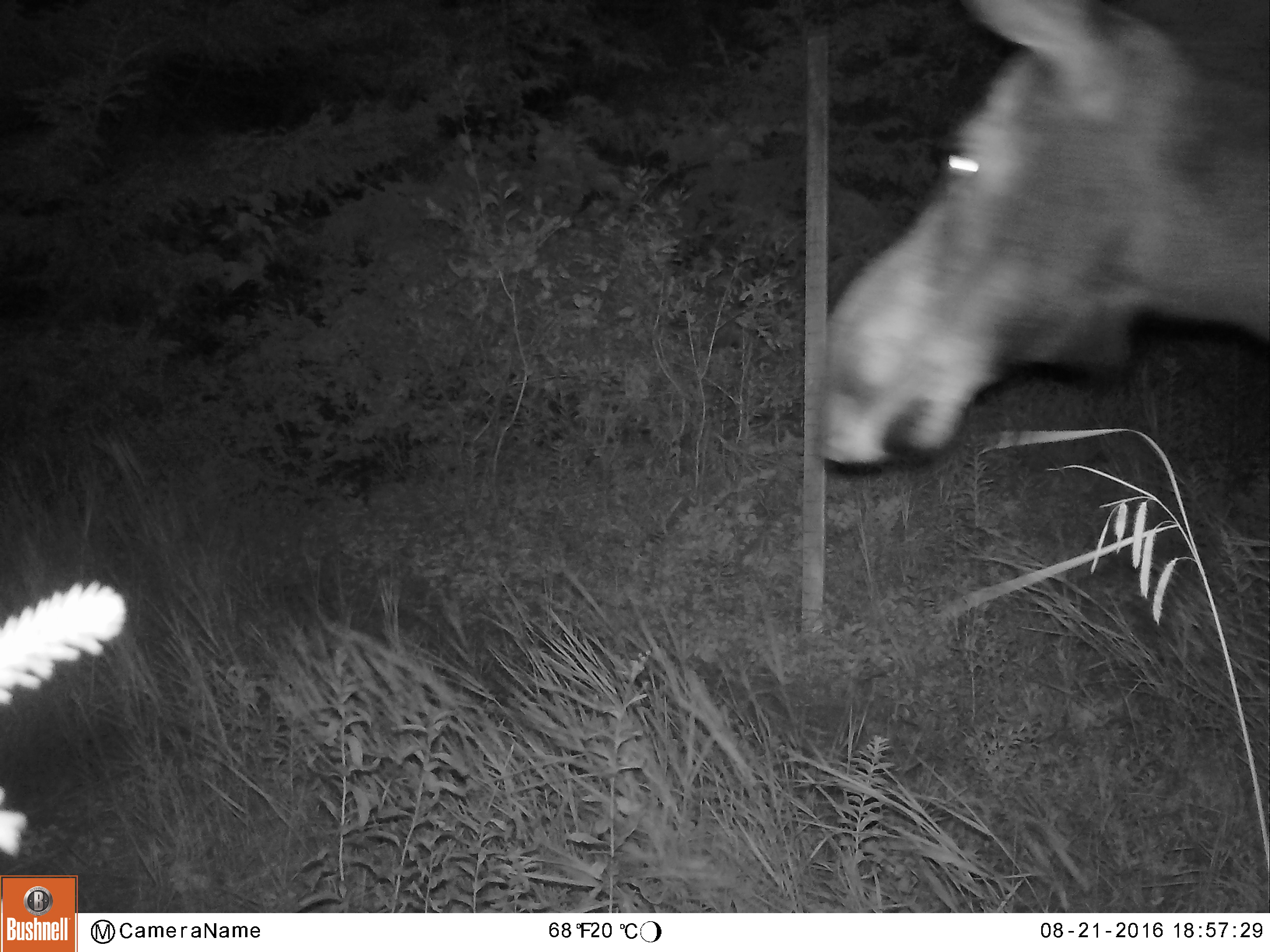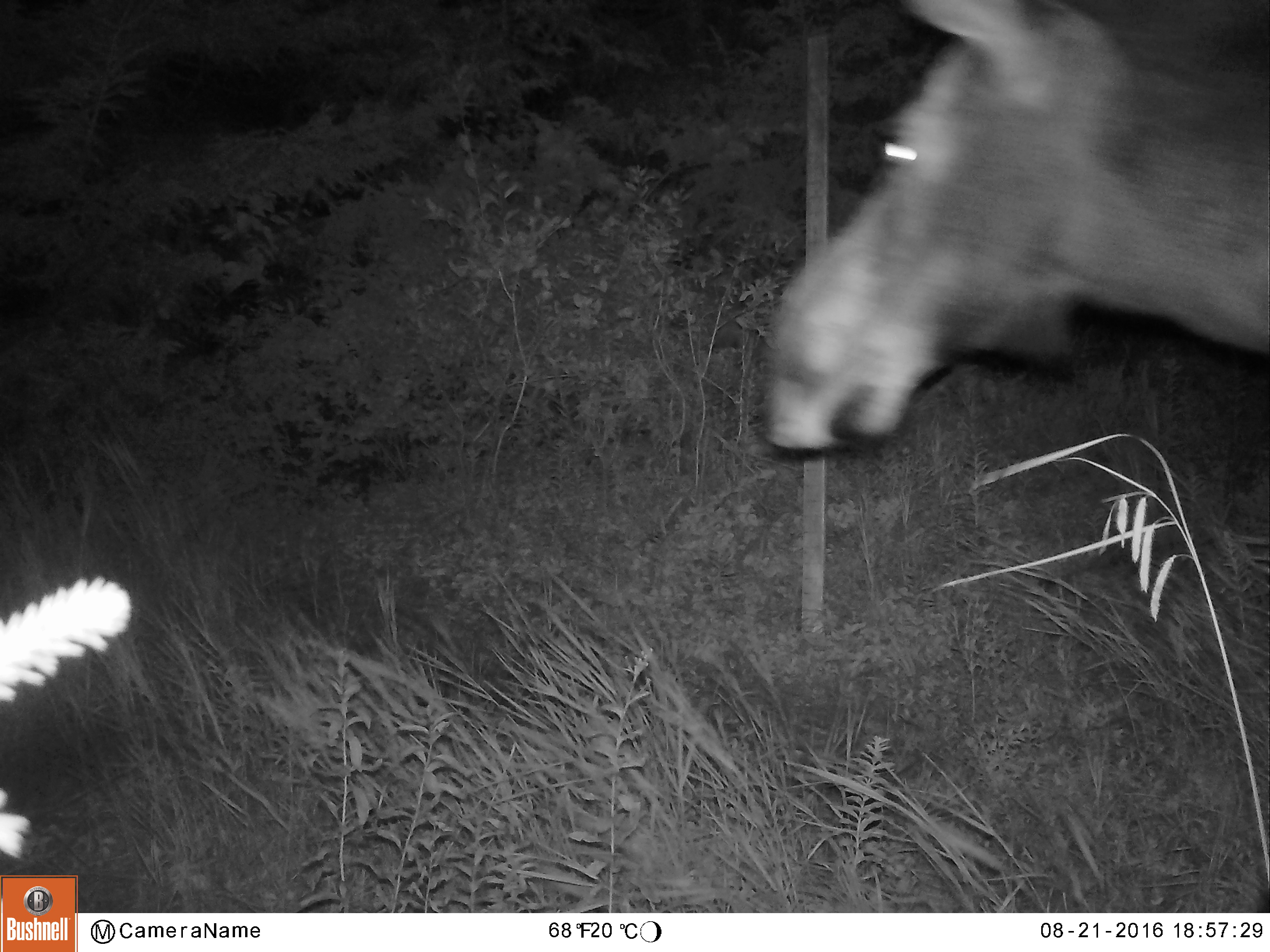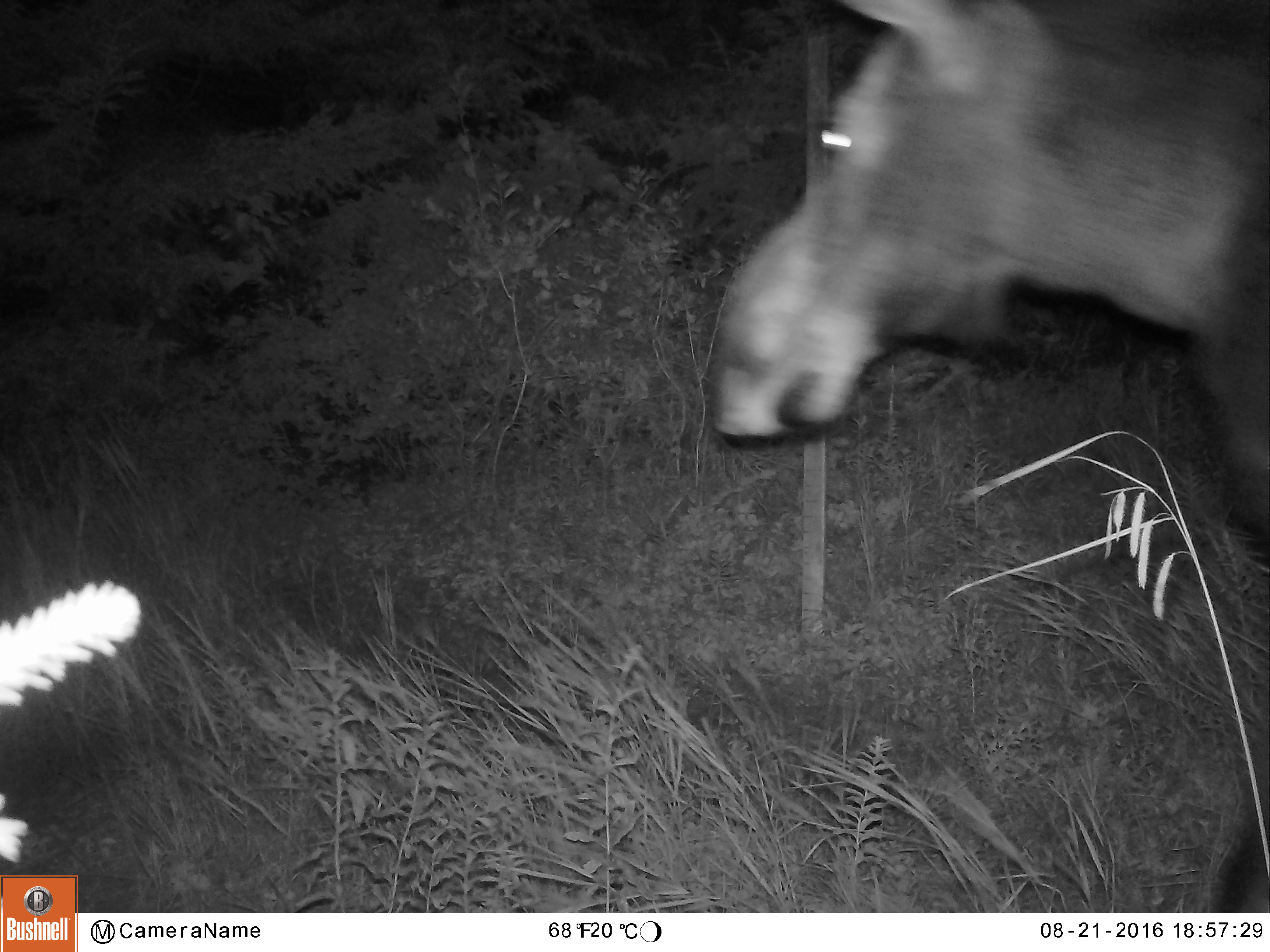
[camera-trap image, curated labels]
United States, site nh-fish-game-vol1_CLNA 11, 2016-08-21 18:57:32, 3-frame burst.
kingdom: Animalia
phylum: Chordata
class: Mammalia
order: Artiodactyla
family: Cervidae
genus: Alces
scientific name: Alces alces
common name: moose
Moose (Alces alces).